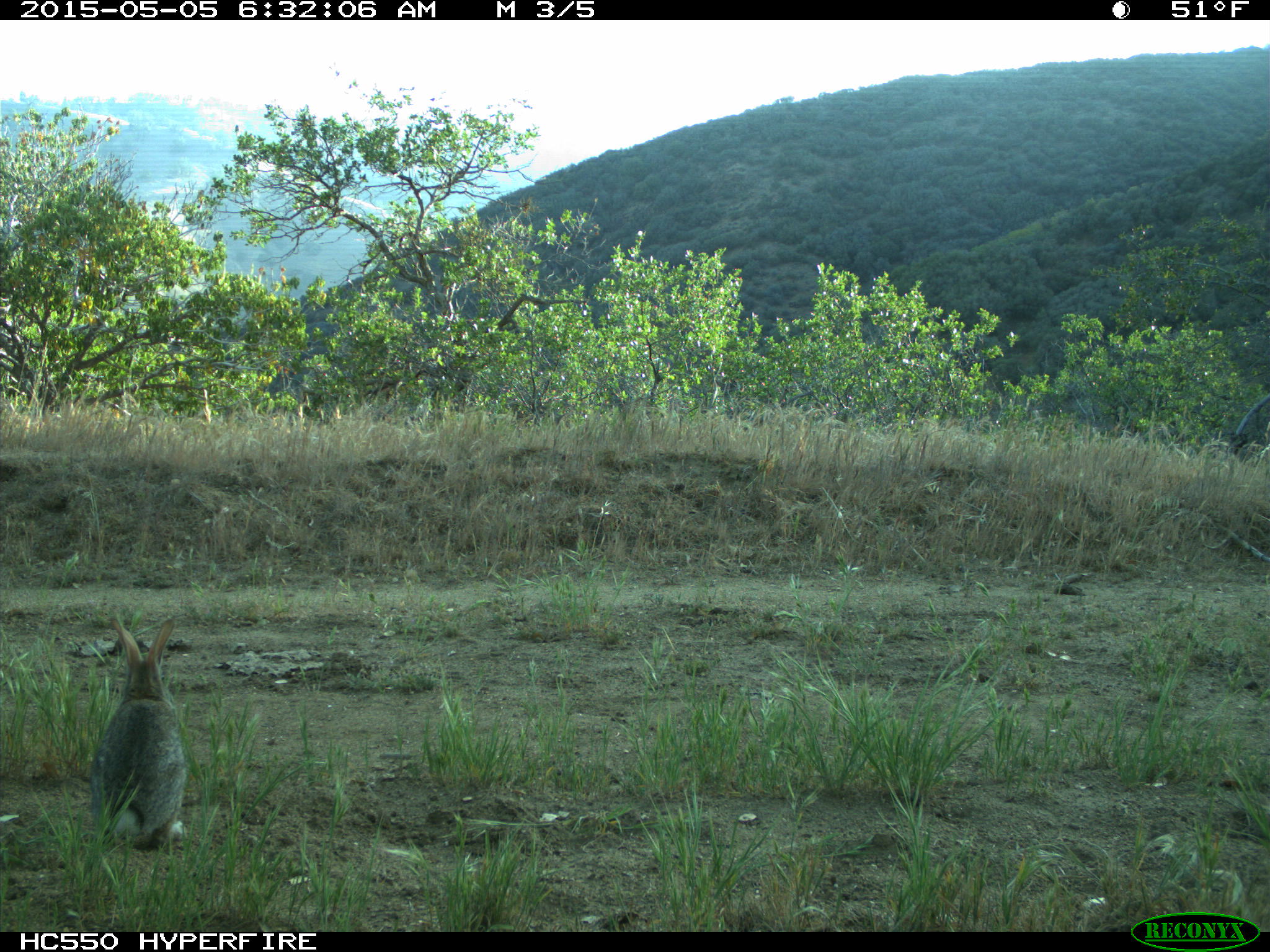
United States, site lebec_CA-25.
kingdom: Animalia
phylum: Chordata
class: Mammalia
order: Lagomorpha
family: Leporidae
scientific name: Leporidae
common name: rabbits and hares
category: unidentified rabbit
Unidentified rabbit (rabbits and hares) (Leporidae).